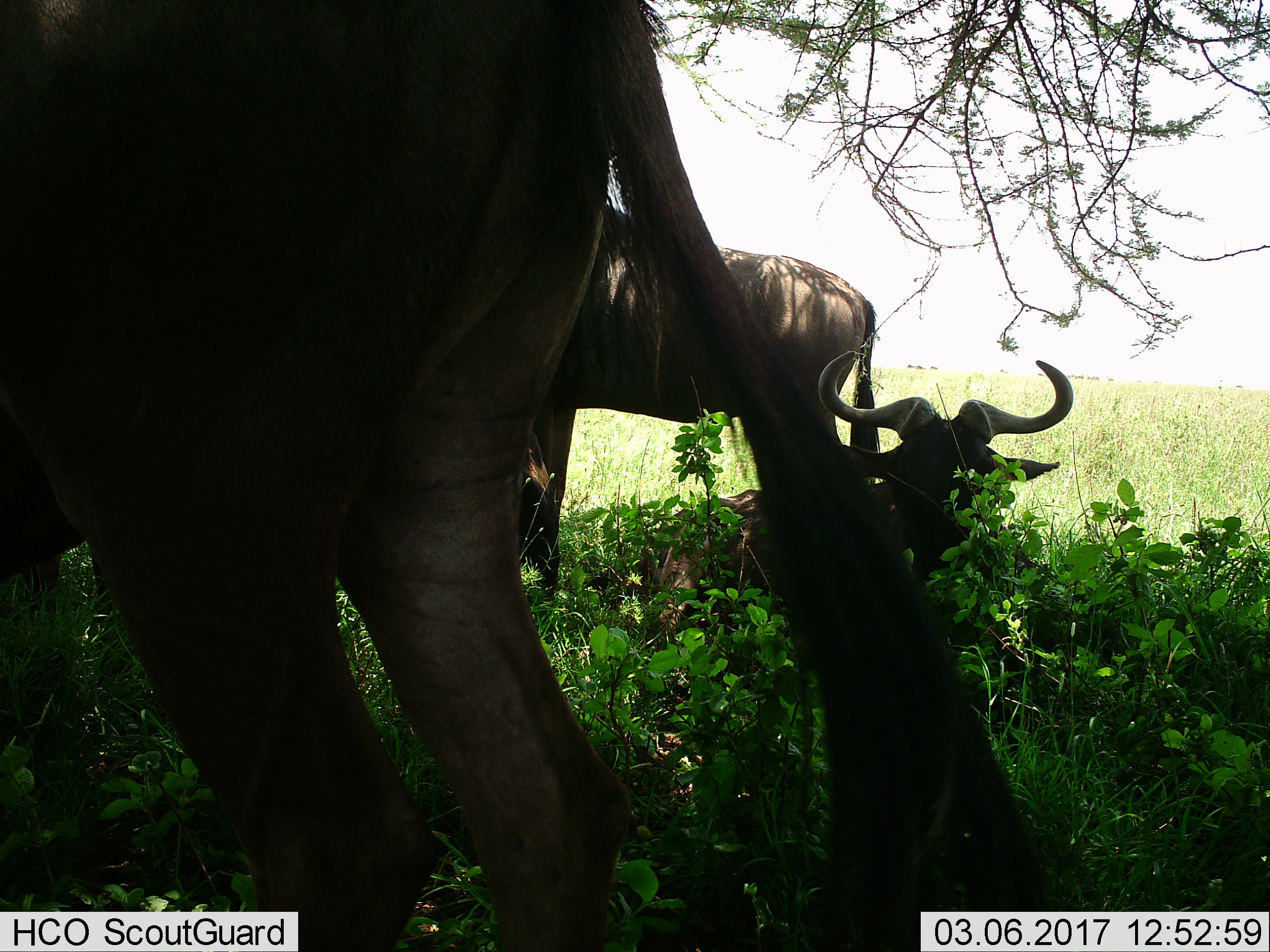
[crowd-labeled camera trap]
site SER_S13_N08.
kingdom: Animalia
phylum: Chordata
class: Mammalia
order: Artiodactyla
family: Bovidae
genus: Connochaetes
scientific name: Connochaetes taurinus taurinus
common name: blue wildebeest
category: wildebeestblue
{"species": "wildebeestblue (blue wildebeest) (Connochaetes taurinus taurinus)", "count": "3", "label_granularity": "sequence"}